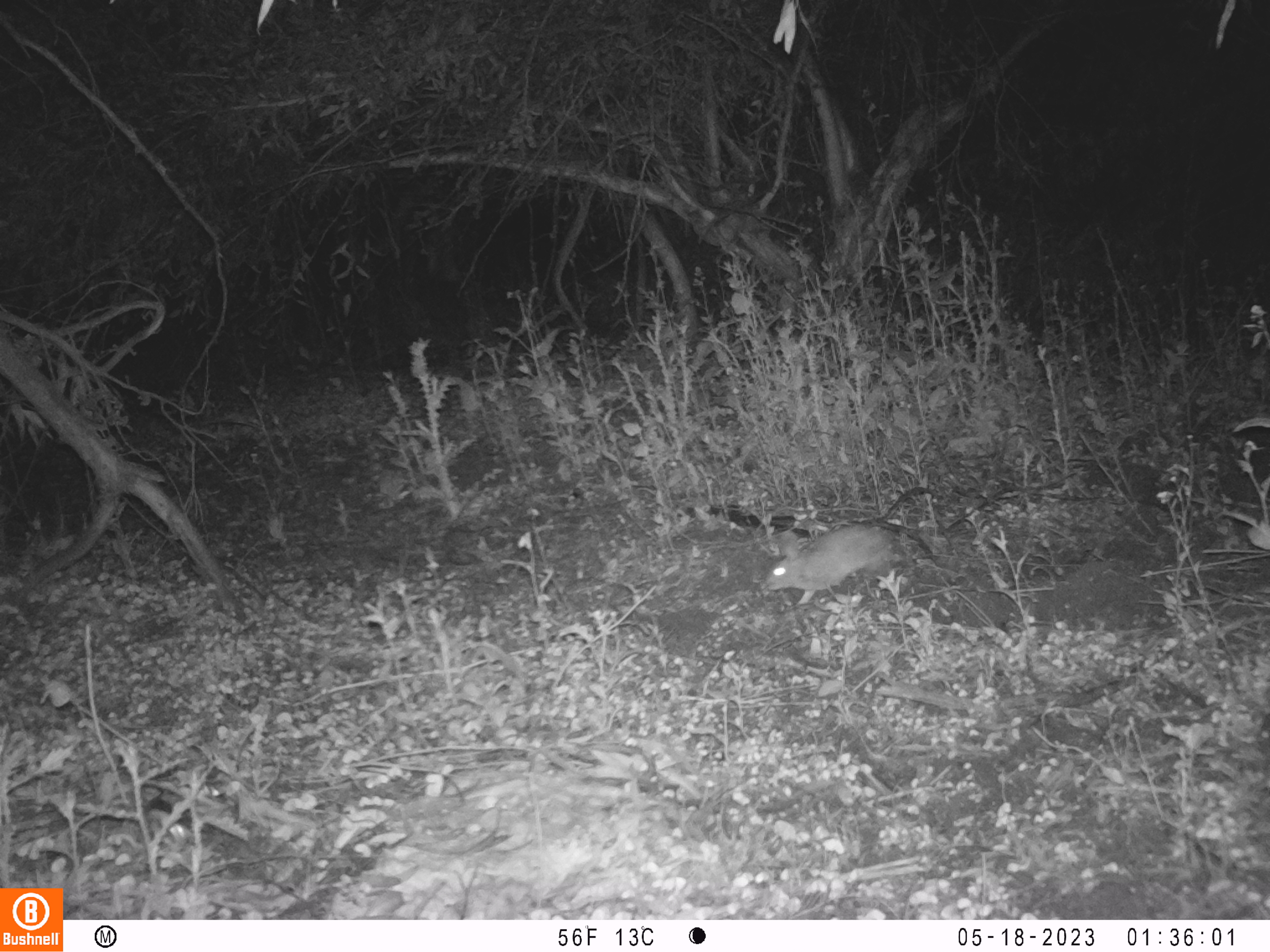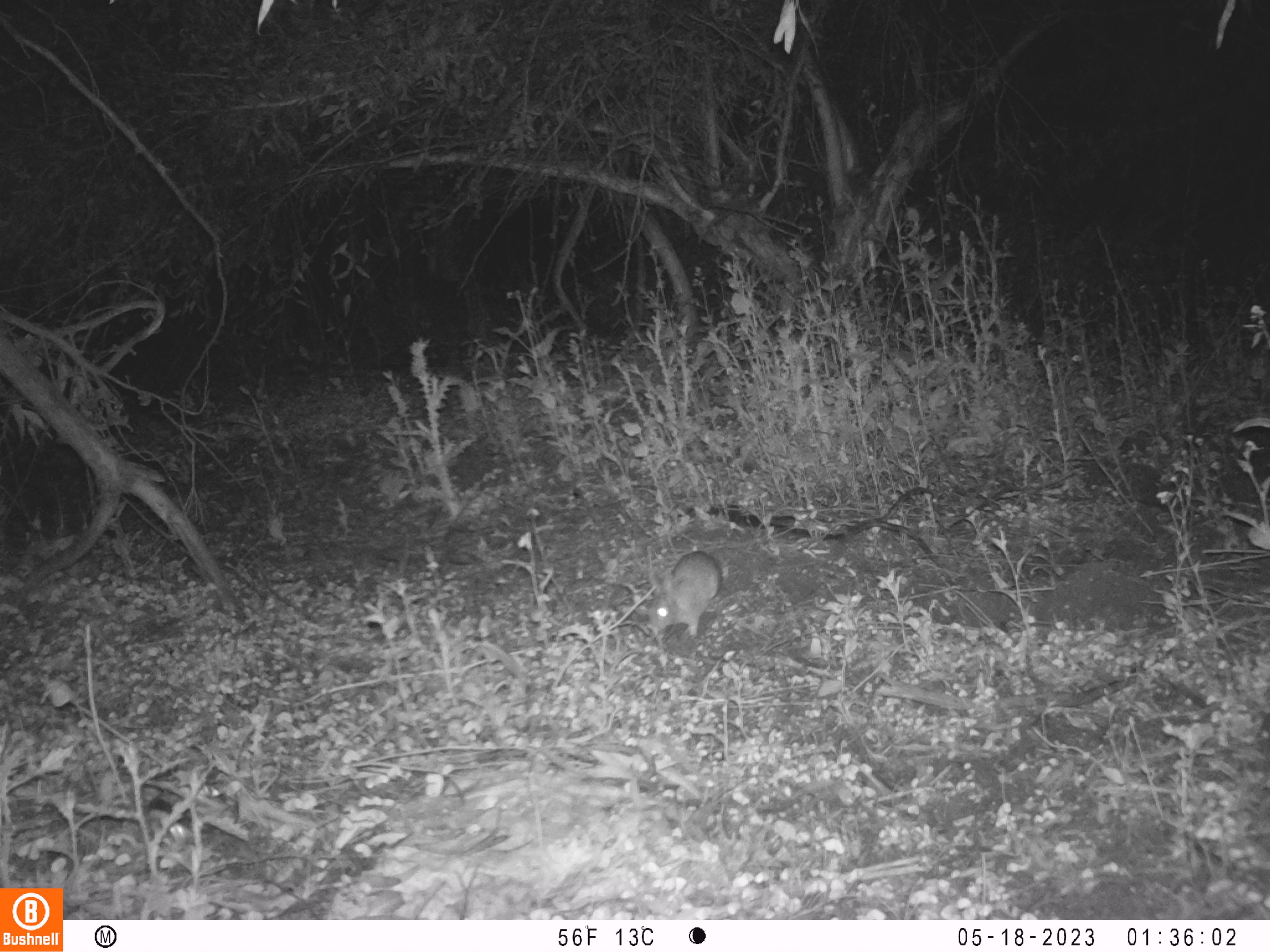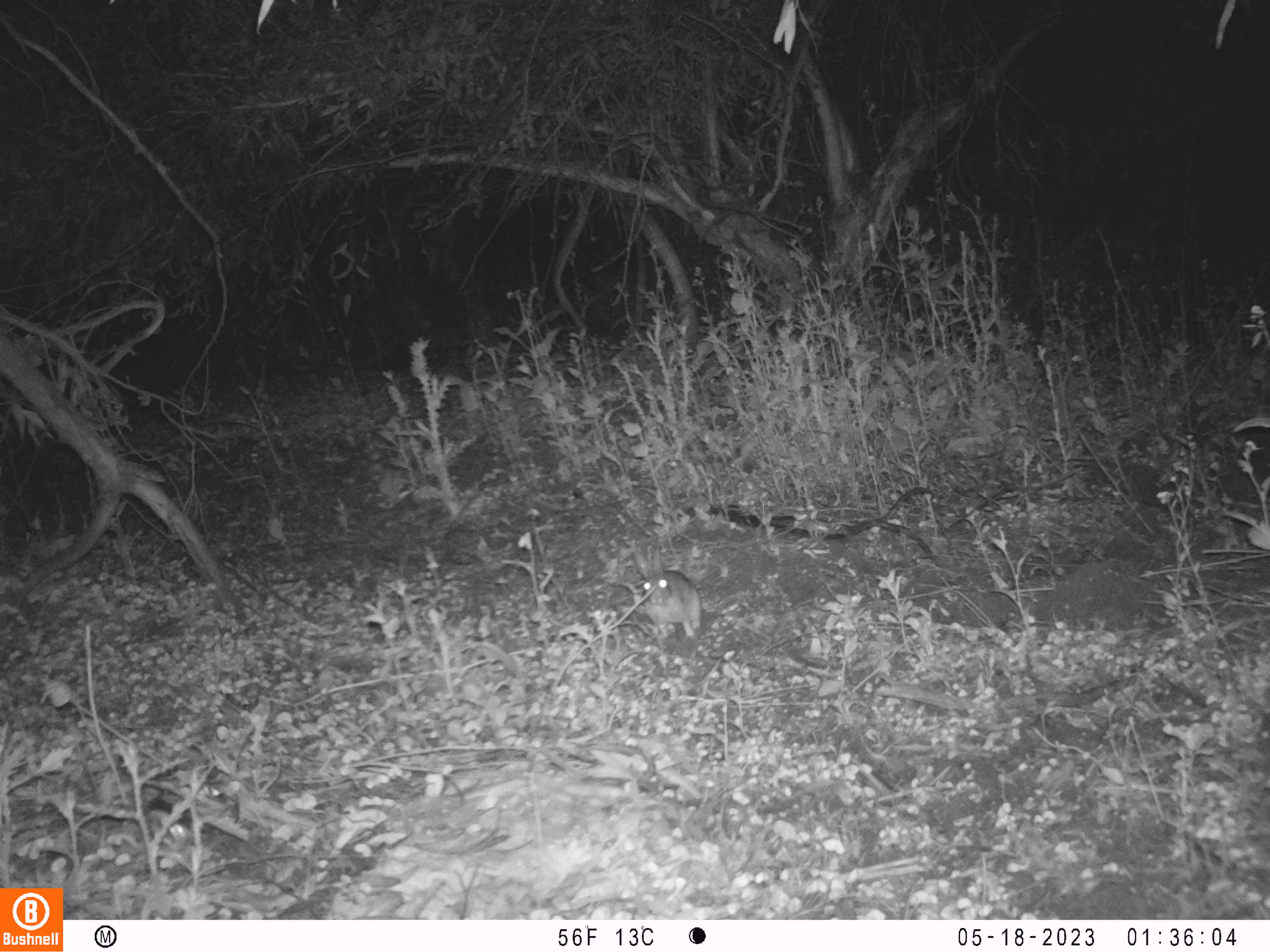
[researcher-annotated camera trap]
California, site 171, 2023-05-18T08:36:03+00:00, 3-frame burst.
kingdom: Animalia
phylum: Chordata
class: Mammalia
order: Lagomorpha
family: Leporidae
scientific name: Leporidae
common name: rabbit